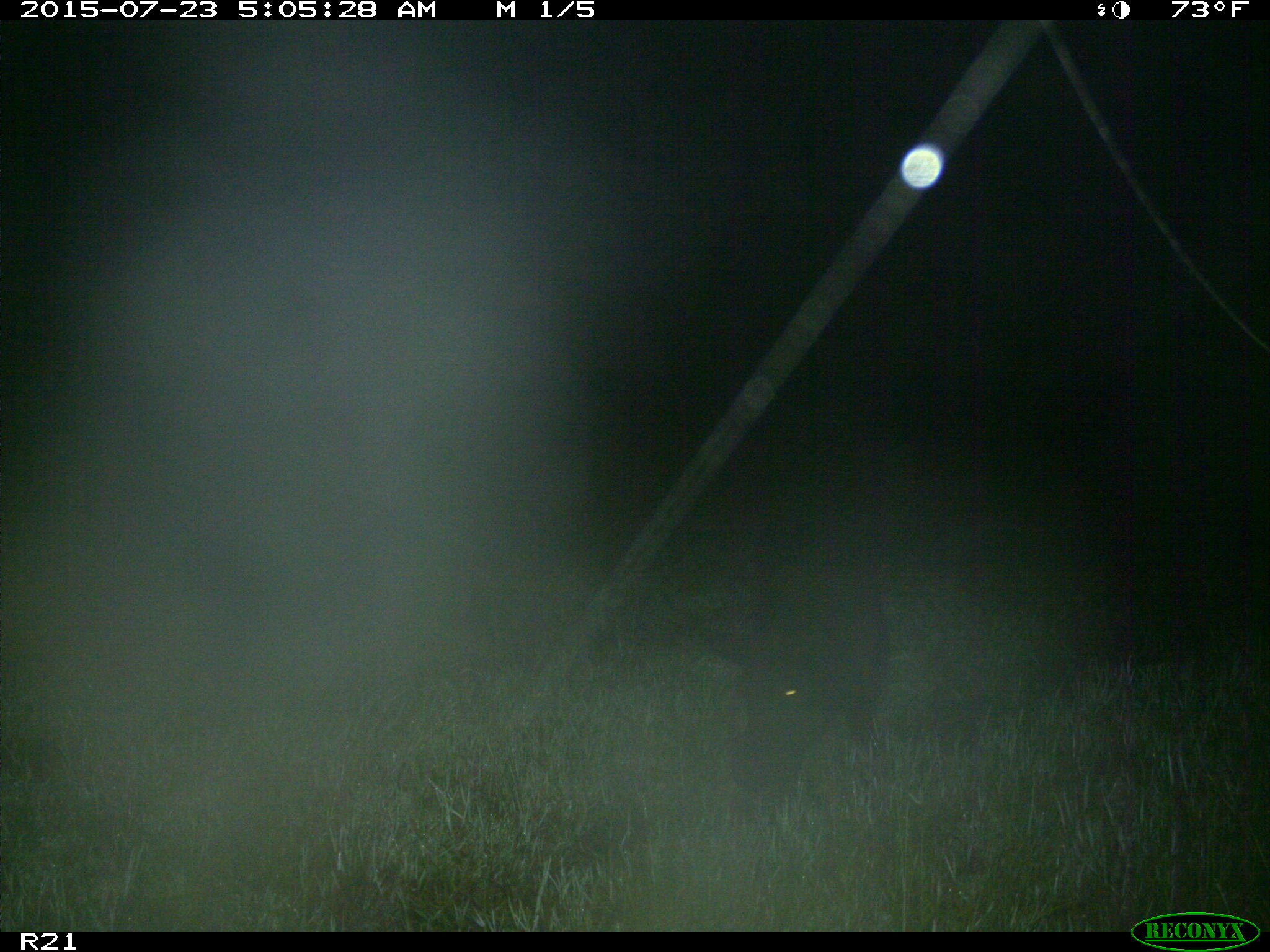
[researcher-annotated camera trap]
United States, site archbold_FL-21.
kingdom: Animalia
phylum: Chordata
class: Mammalia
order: Artiodactyla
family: Suidae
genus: Sus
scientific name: Sus scrofa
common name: wild boar